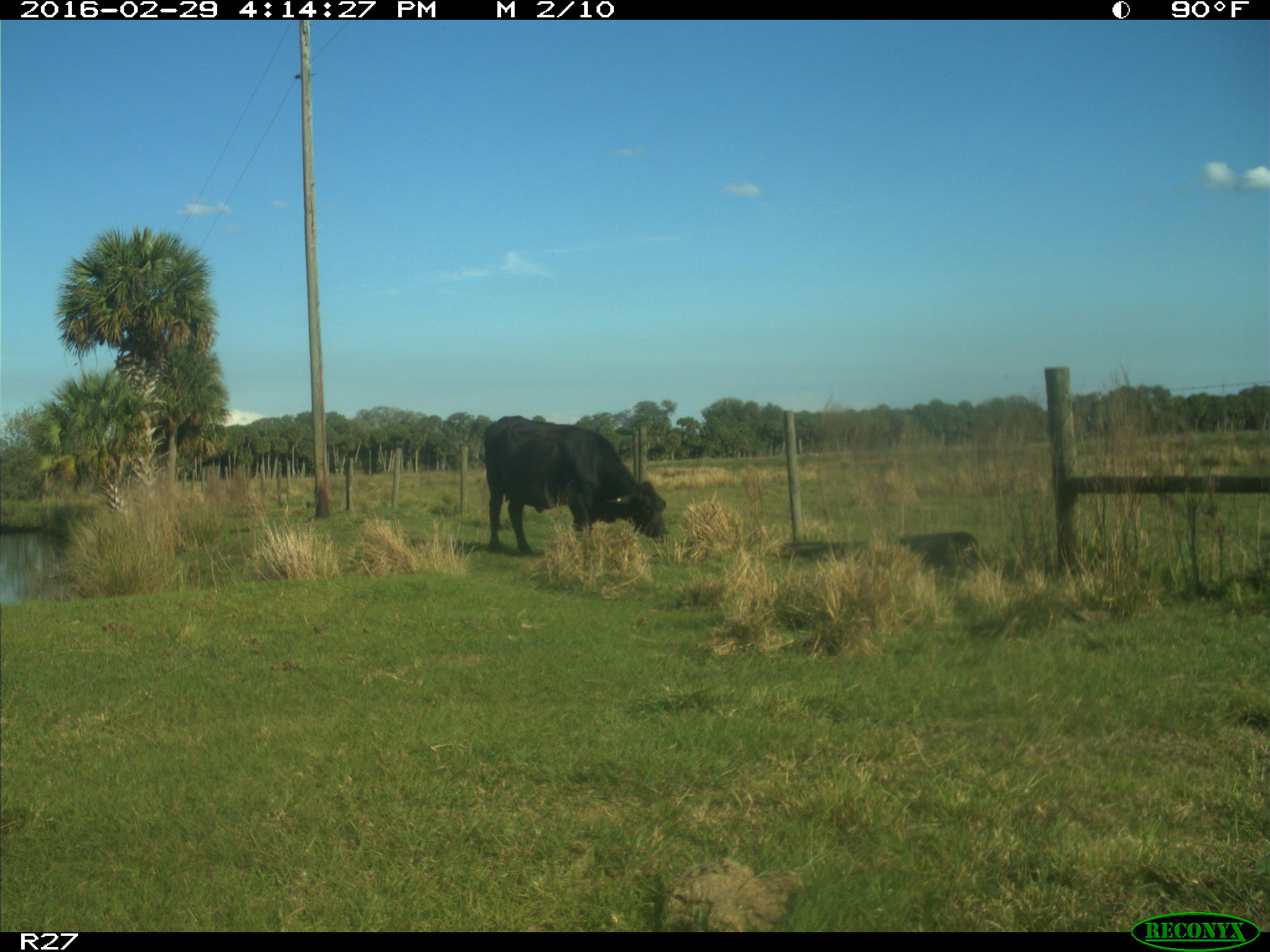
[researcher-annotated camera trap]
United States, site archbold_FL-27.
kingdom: Animalia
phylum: Chordata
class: Mammalia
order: Artiodactyla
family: Bovidae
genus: Bos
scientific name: Bos taurus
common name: domestic cow